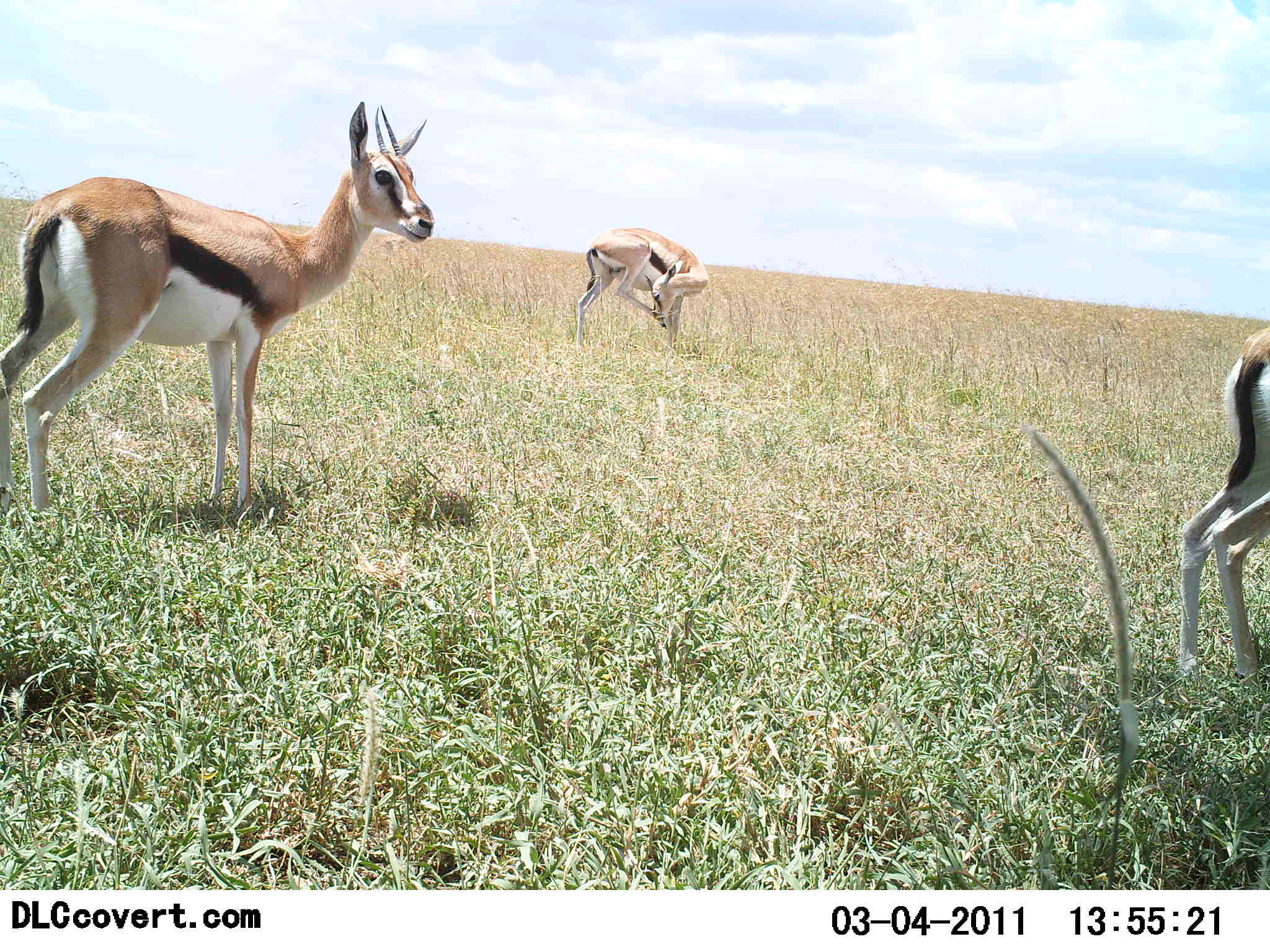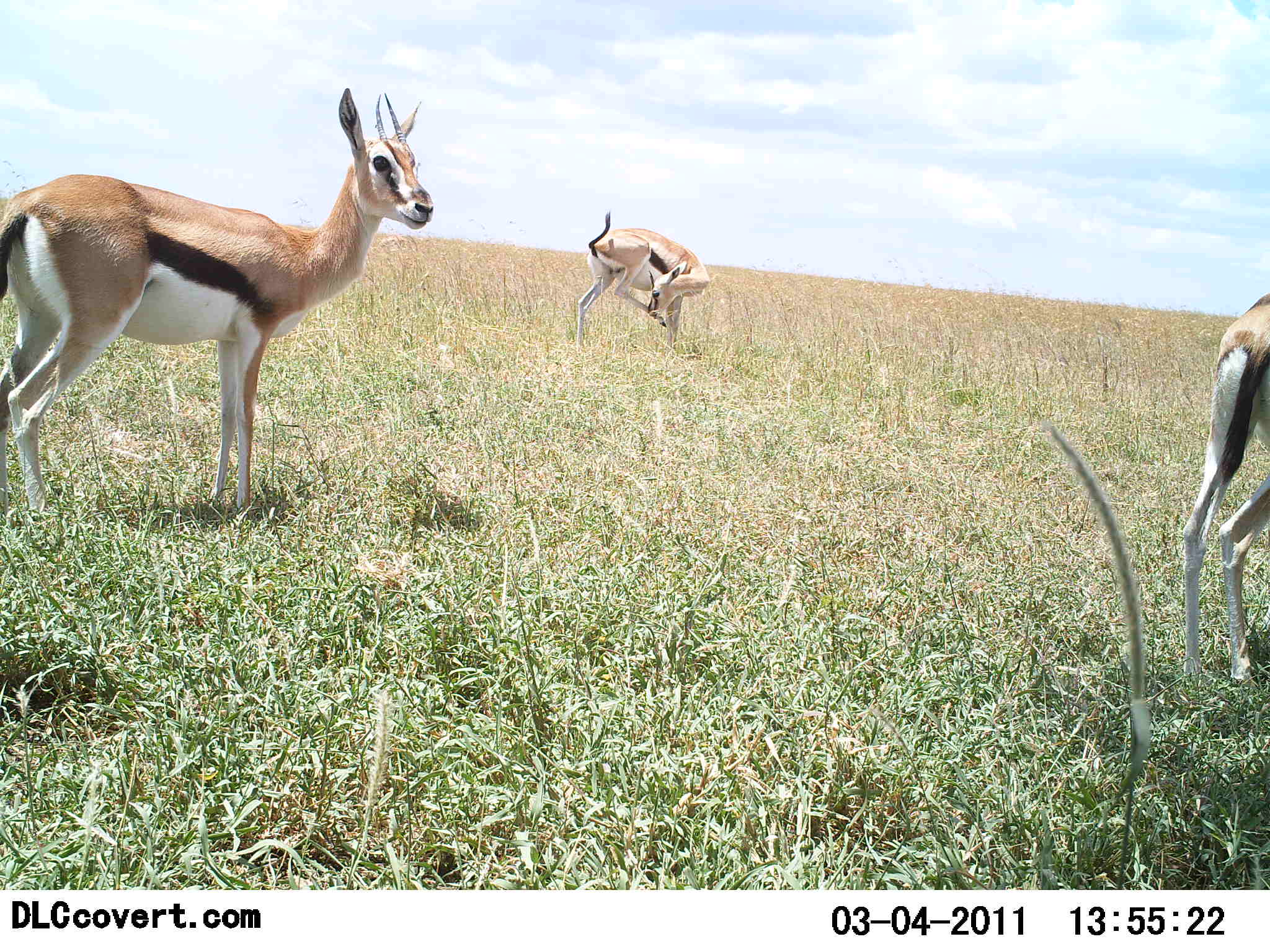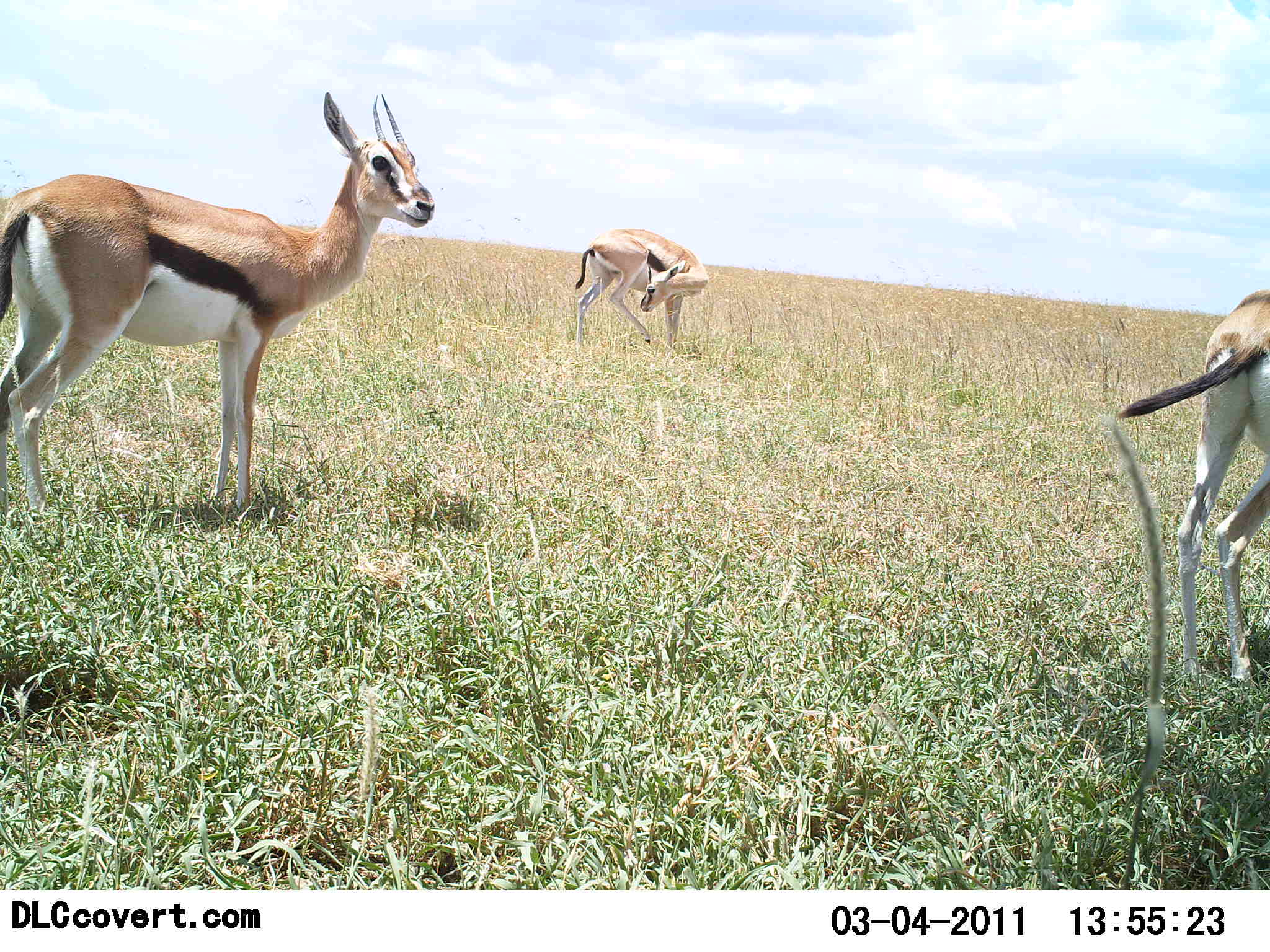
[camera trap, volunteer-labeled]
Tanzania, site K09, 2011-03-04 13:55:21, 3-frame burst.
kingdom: Animalia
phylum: Chordata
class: Mammalia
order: Artiodactyla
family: Bovidae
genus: Eudorcas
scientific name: Eudorcas thomsonii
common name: thomson's gazelle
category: gazellethomsons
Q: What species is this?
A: Gazellethomsons (thomson's gazelle) (Eudorcas thomsonii).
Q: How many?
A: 3.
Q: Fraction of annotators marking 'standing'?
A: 100%.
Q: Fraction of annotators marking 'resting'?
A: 0%.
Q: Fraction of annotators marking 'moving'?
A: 27%.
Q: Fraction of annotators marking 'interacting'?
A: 0%.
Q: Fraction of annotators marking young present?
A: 9%.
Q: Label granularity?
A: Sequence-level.